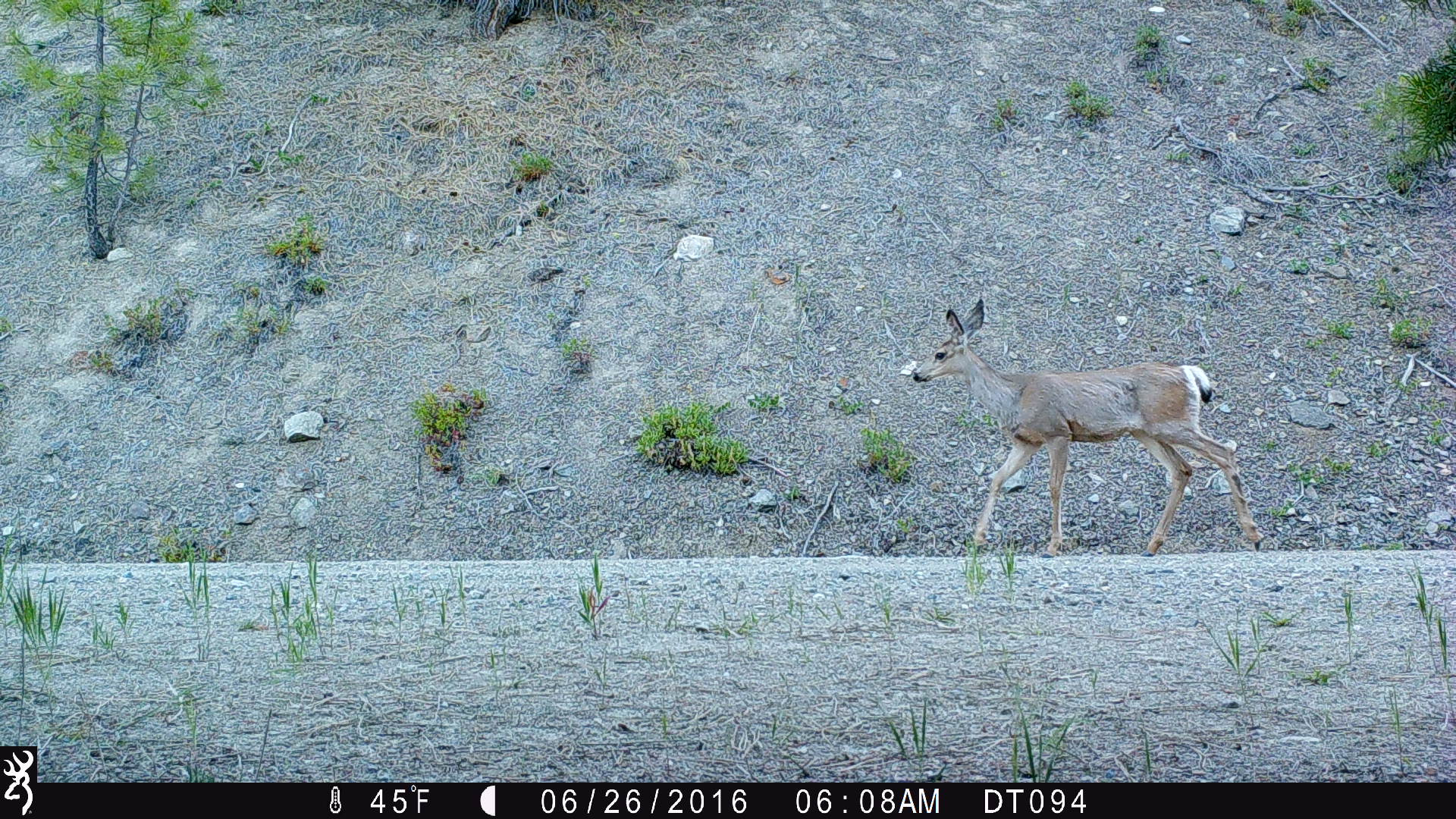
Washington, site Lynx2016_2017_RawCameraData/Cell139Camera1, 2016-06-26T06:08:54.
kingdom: Animalia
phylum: Chordata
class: Mammalia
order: Artiodactyla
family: Cervidae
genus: Odocoileus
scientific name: Odocoileus hemionus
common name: mule deer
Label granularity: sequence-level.